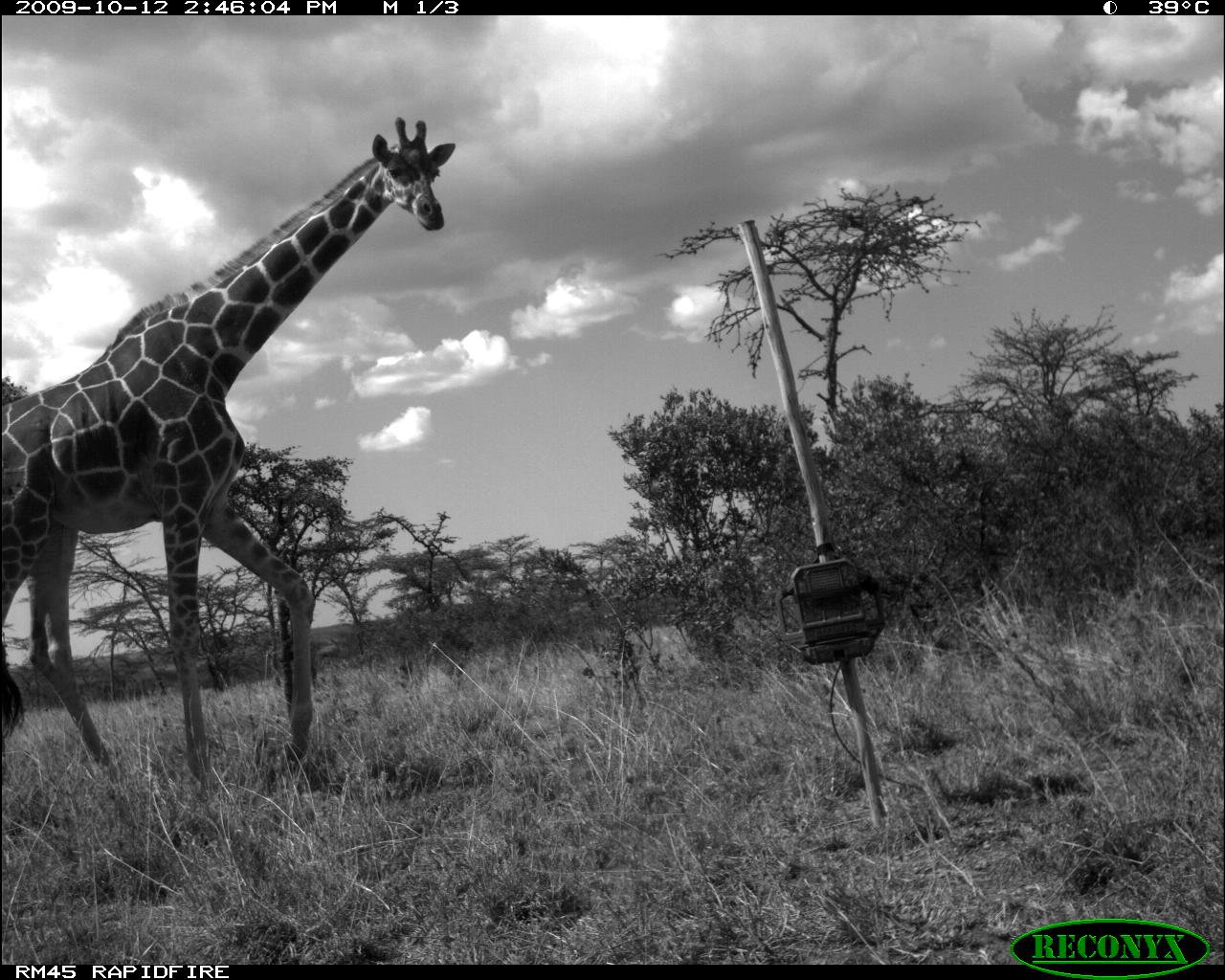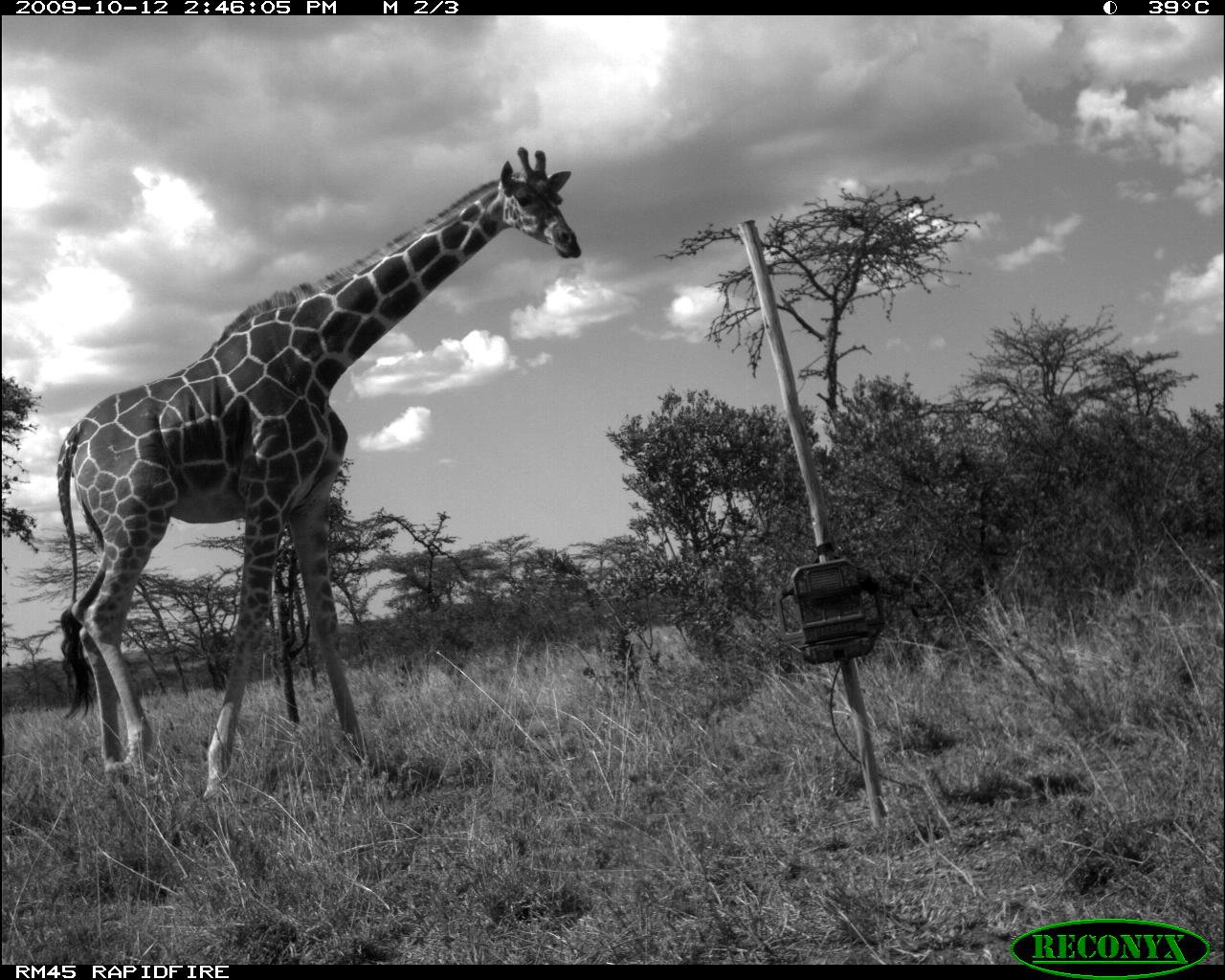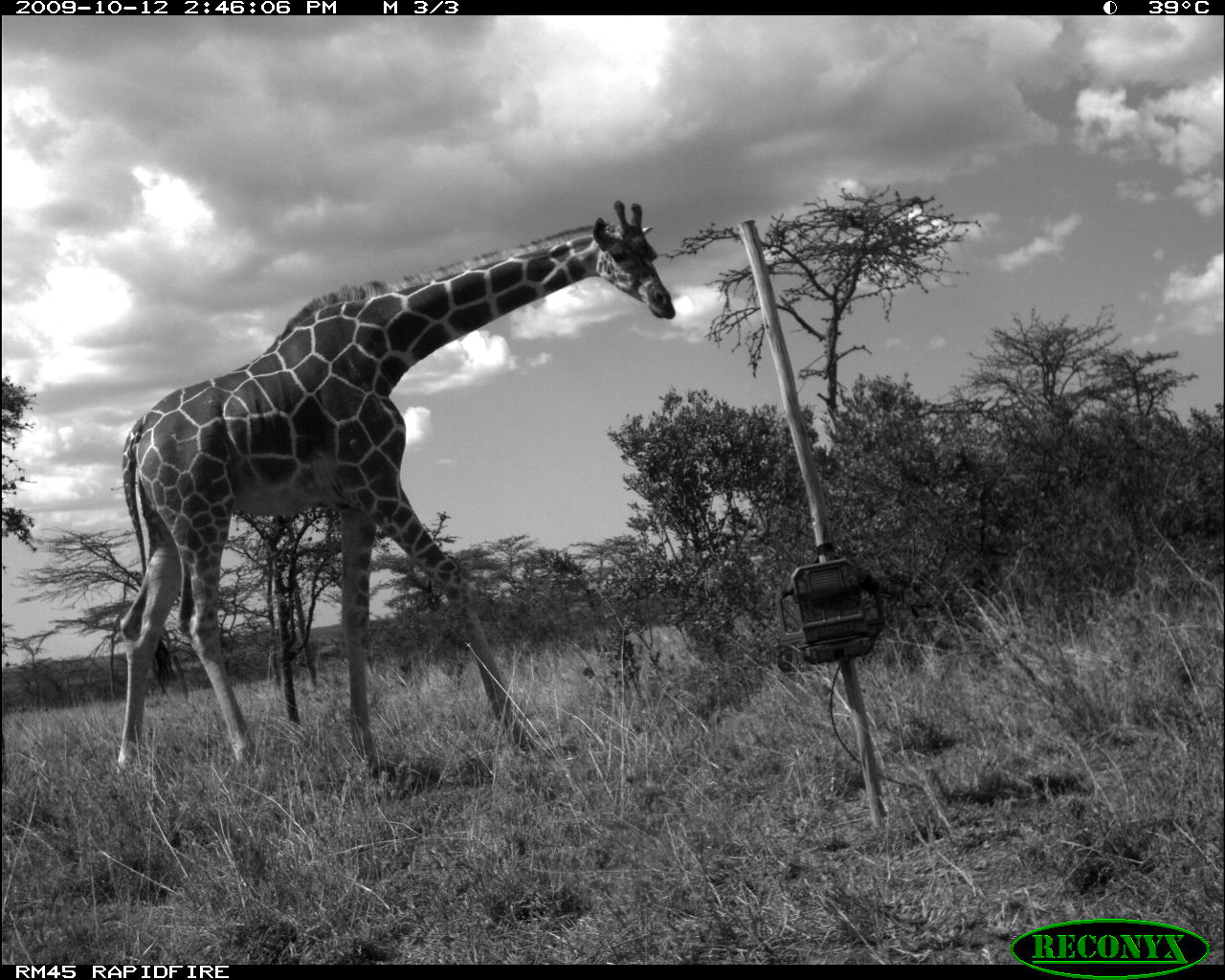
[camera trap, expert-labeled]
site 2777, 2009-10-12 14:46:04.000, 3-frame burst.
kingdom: Animalia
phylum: Chordata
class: Mammalia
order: Artiodactyla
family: Giraffidae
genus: Giraffa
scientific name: Giraffa camelopardalis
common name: giraffe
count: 1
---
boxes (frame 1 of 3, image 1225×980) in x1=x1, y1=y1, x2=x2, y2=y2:
giraffa camelopardalis: x1=0, y1=117, x2=456, y2=790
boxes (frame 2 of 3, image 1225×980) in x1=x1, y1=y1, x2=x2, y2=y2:
giraffa camelopardalis: x1=59, y1=148, x2=583, y2=808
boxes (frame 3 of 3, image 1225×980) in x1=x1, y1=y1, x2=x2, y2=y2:
giraffa camelopardalis: x1=116, y1=197, x2=677, y2=781